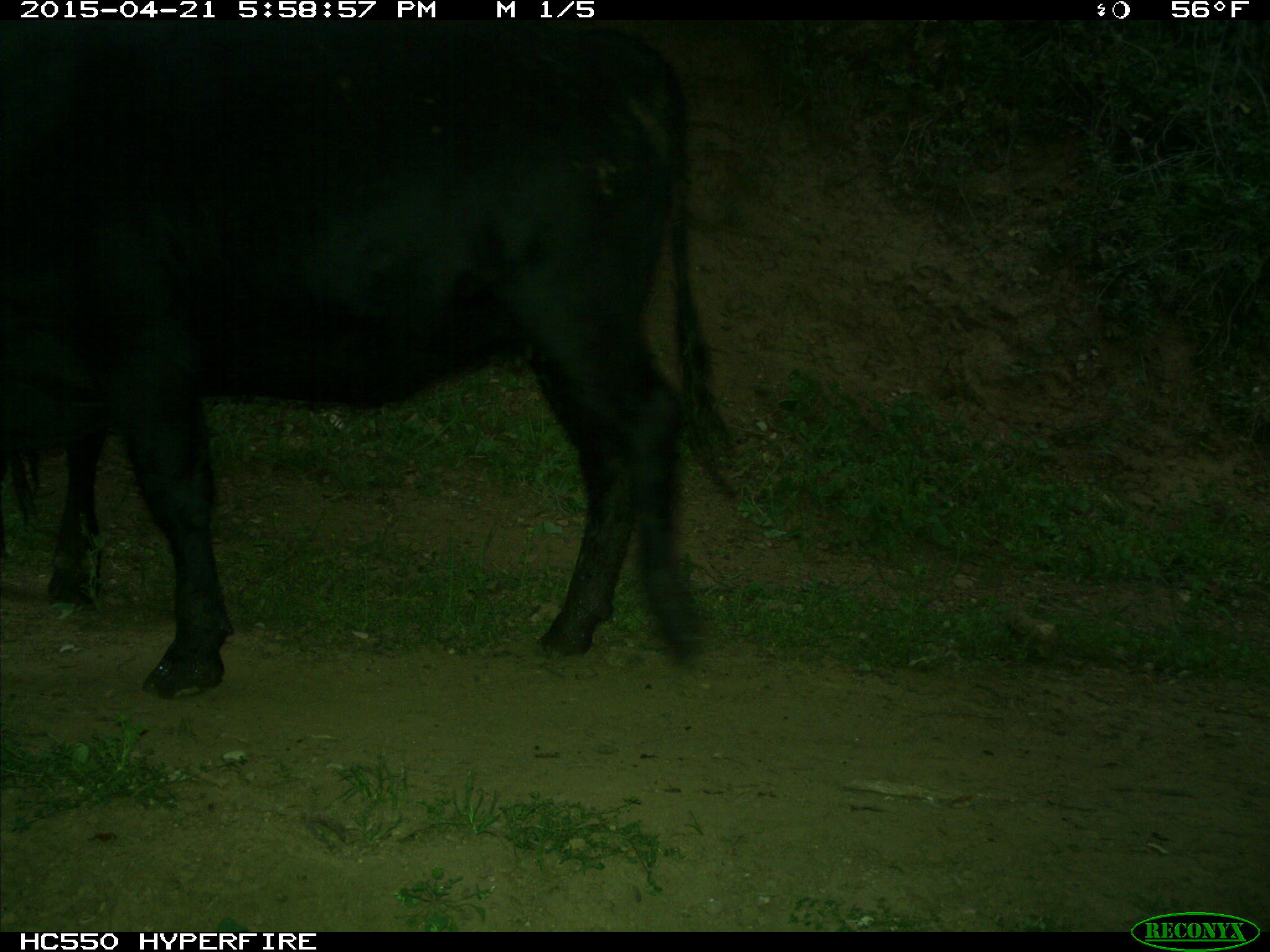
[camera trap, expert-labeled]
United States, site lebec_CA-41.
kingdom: Animalia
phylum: Chordata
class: Mammalia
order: Artiodactyla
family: Bovidae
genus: Bos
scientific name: Bos taurus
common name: domestic cow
Bos taurus (domestic cow).